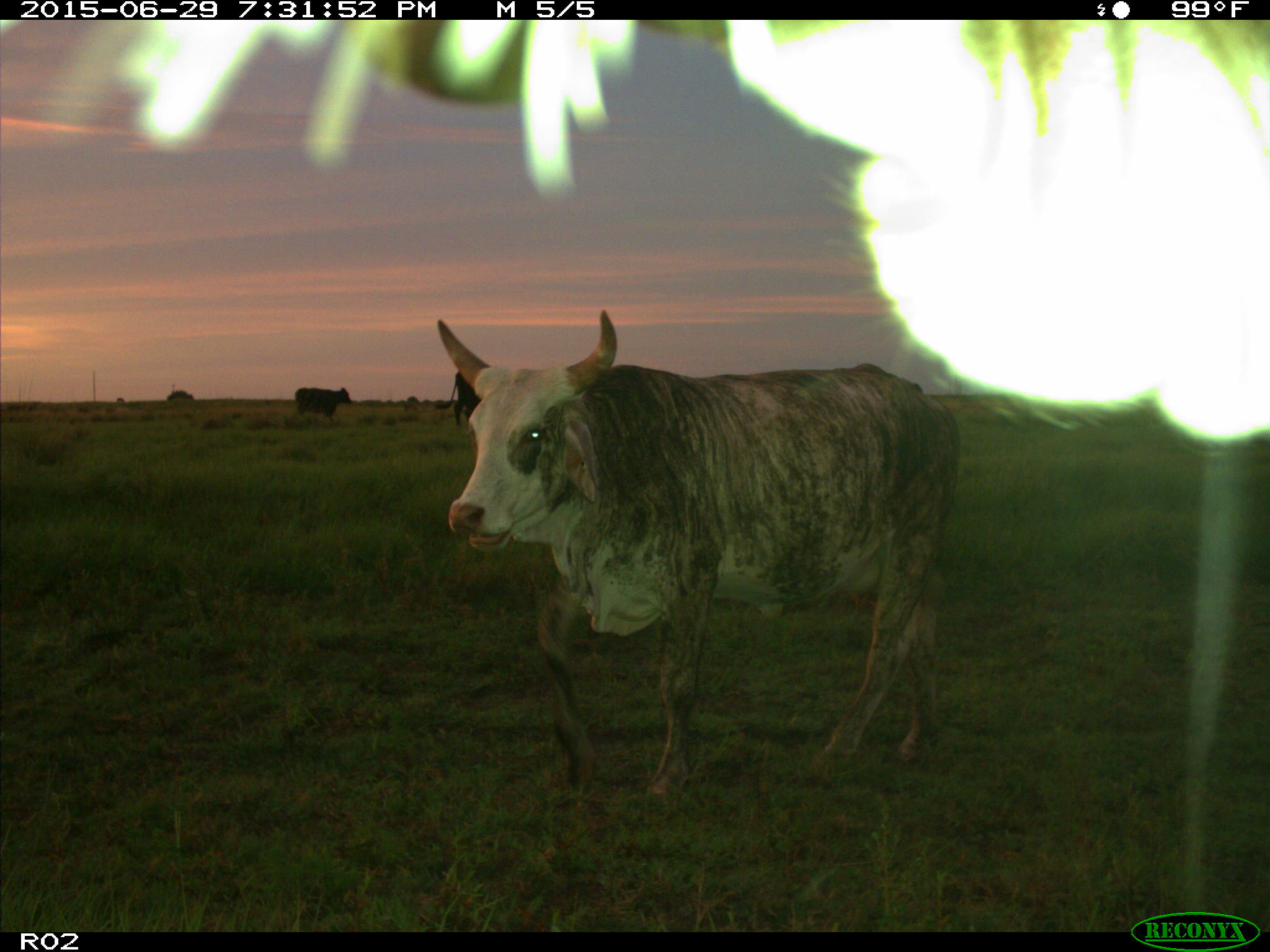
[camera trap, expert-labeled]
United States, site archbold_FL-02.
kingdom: Animalia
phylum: Chordata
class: Mammalia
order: Artiodactyla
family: Bovidae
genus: Bos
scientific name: Bos taurus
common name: domestic cow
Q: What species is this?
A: Bos taurus (domestic cow).